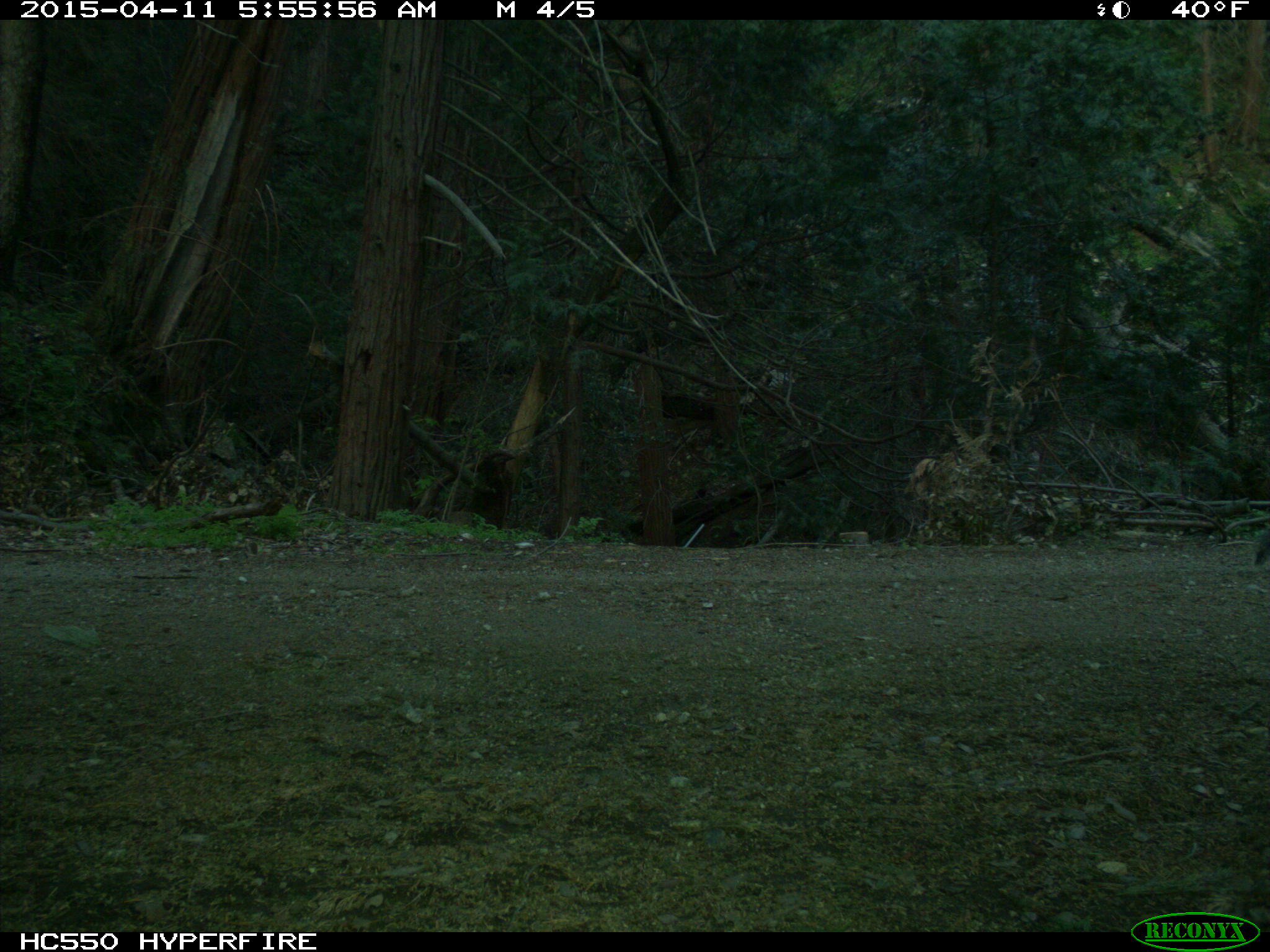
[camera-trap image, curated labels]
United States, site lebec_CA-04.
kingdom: Animalia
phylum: Chordata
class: Mammalia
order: Rodentia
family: Sciuridae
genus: Sciurus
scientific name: Sciurus carolinensis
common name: eastern gray squirrel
Sciurus carolinensis (eastern gray squirrel).